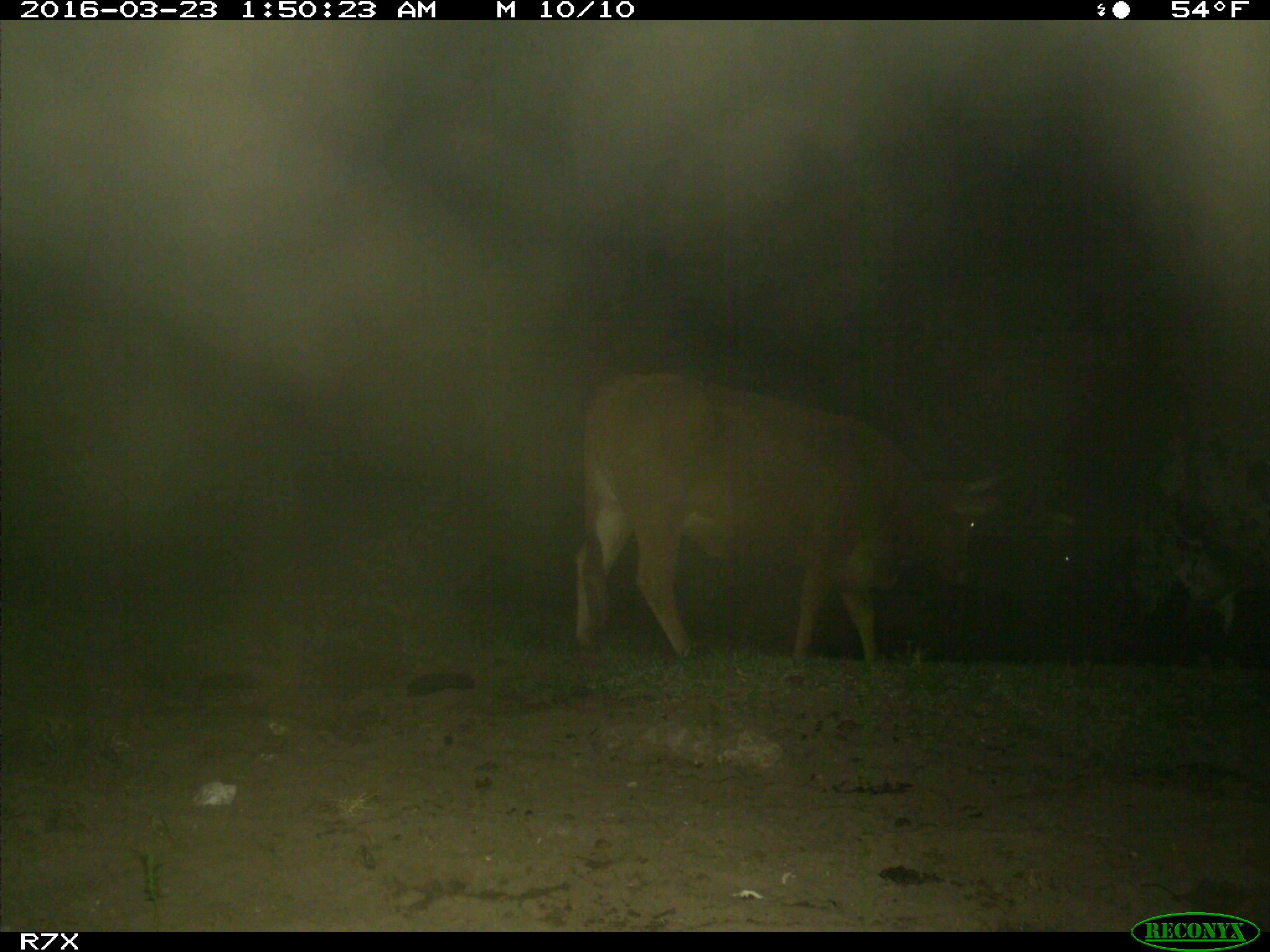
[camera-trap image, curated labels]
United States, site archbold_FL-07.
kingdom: Animalia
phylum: Chordata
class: Mammalia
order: Artiodactyla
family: Bovidae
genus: Bos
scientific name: Bos taurus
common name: domestic cow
Bos taurus (domestic cow).